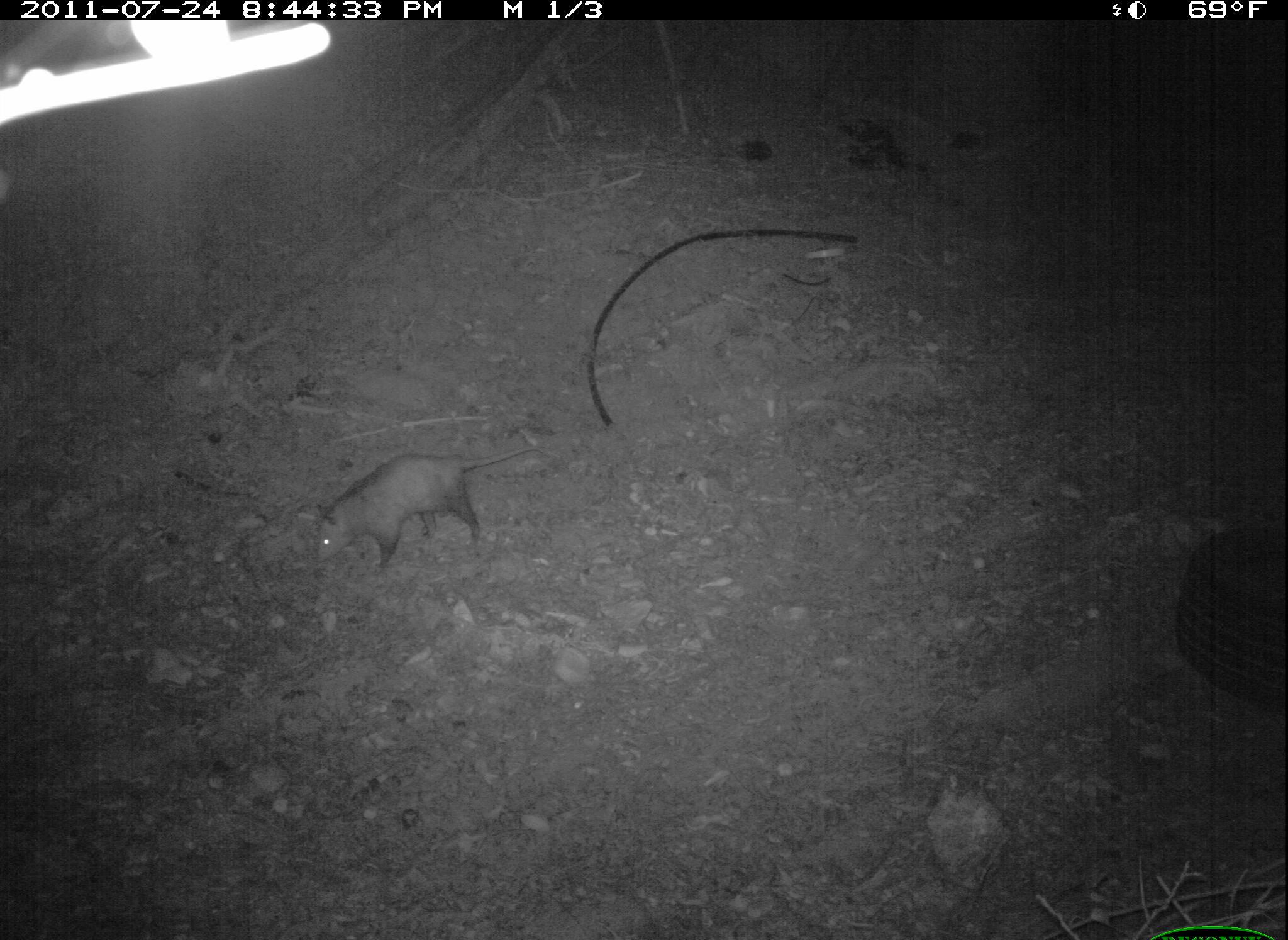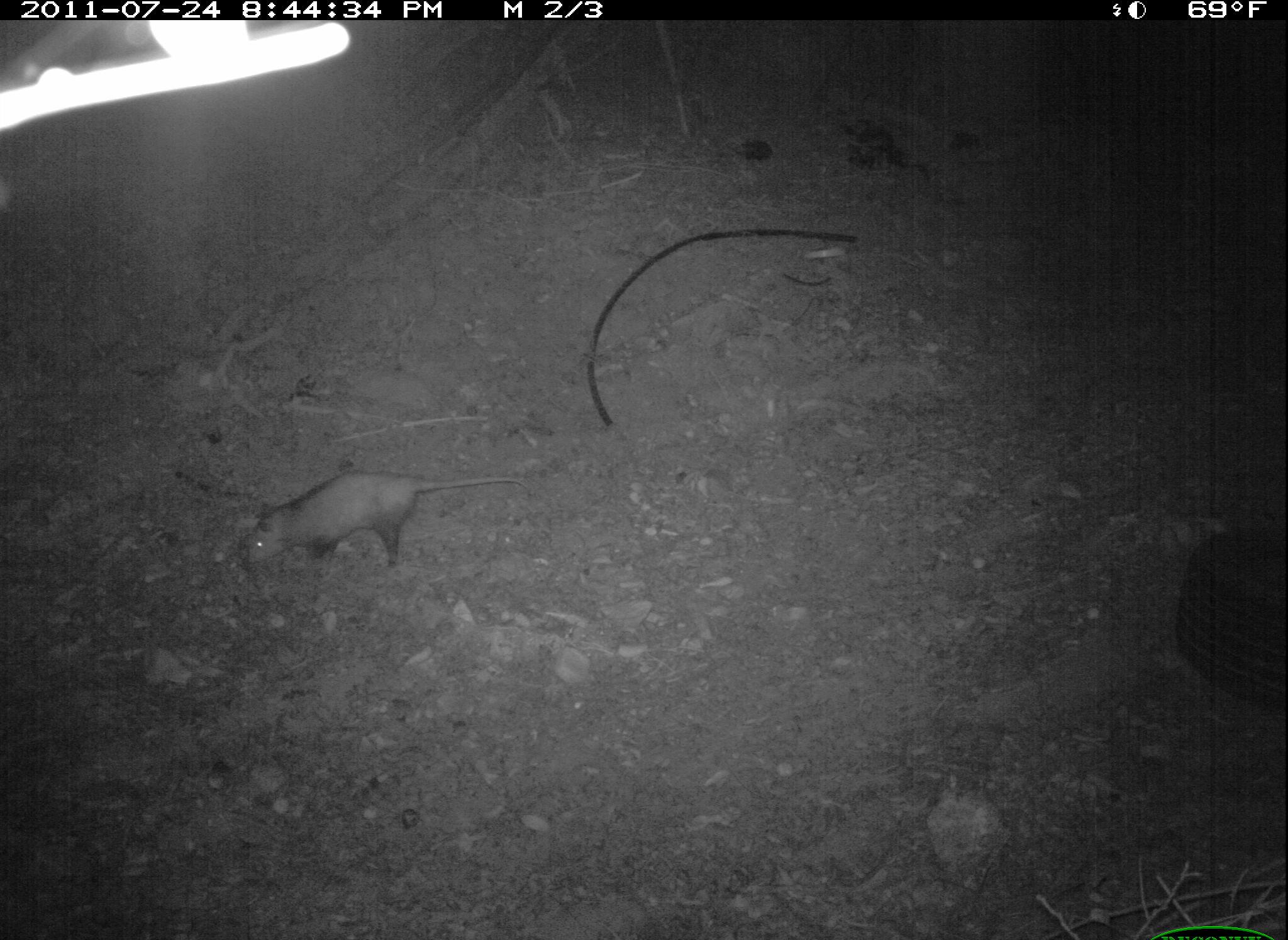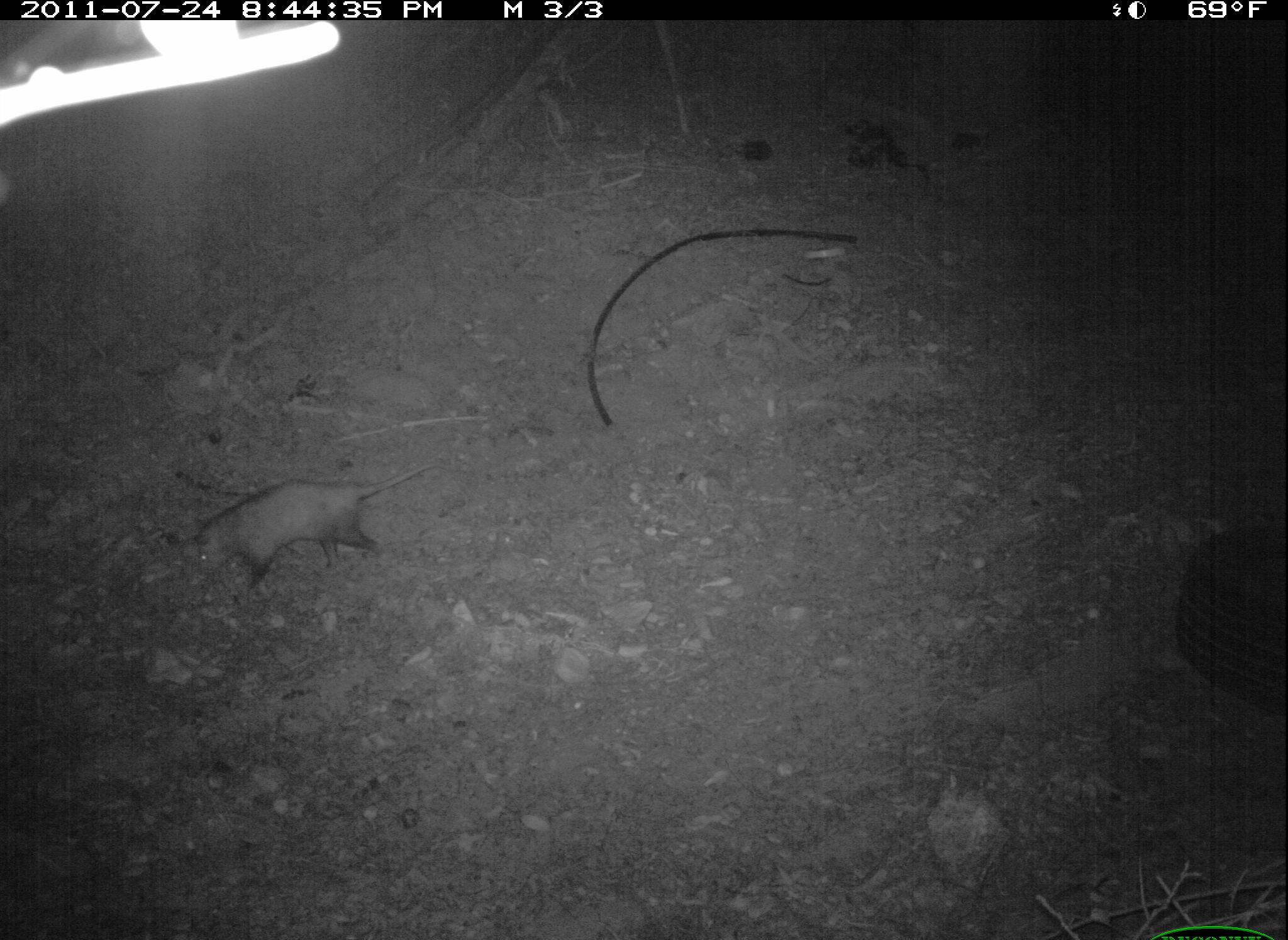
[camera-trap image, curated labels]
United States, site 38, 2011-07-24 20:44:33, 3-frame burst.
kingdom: Animalia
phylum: Chordata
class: Mammalia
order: Didelphimorphia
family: Didelphidae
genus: Didelphis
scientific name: Didelphis virginiana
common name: virginia opossum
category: opossum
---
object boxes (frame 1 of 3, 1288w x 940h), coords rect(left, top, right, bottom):
opossum: rect(290, 409, 546, 581)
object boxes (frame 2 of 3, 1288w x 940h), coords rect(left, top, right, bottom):
opossum: rect(225, 448, 533, 593)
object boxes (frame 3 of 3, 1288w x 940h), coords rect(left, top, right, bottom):
opossum: rect(187, 458, 446, 600)